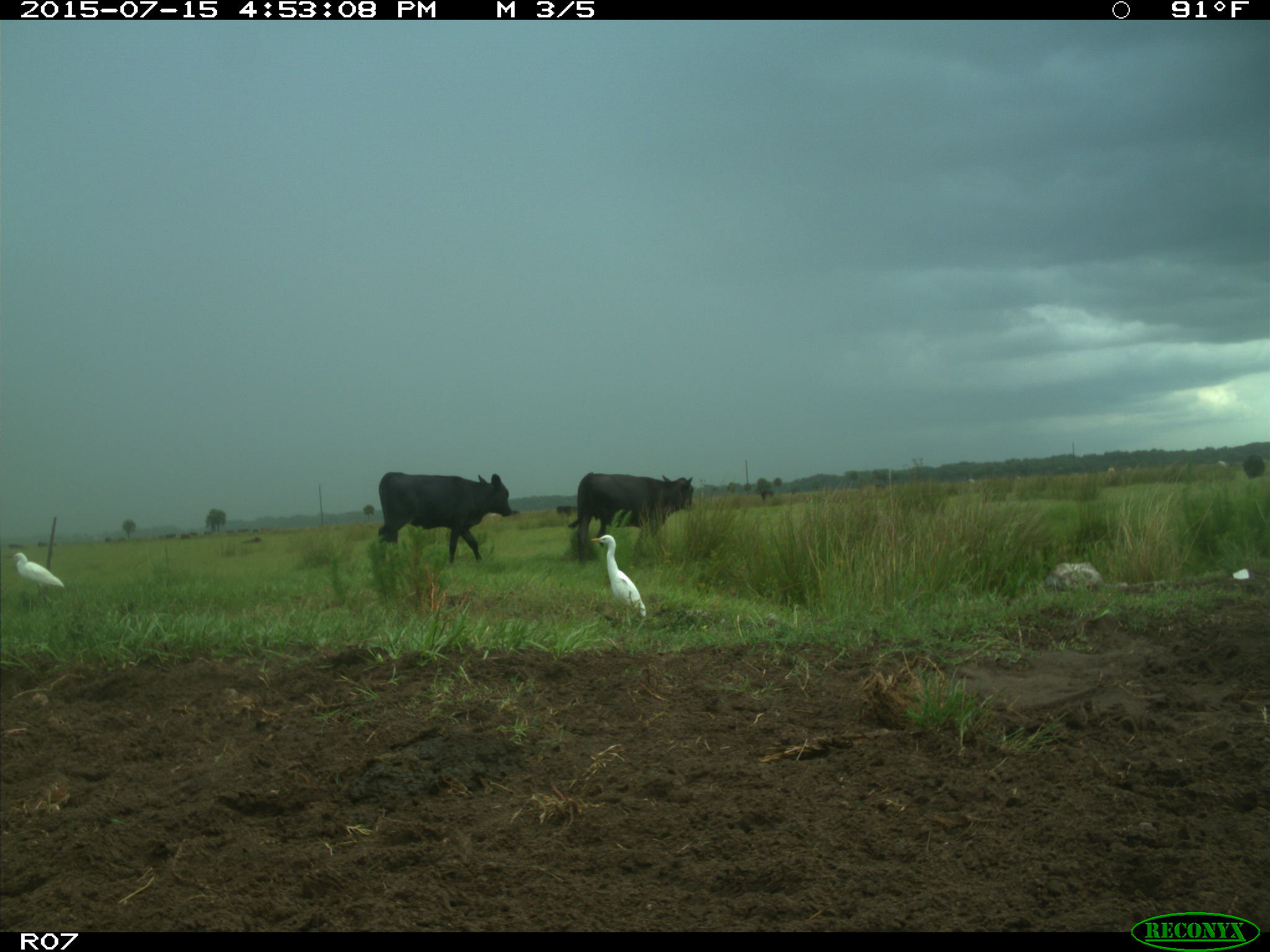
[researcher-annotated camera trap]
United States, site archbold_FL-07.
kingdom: Animalia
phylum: Chordata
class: Mammalia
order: Artiodactyla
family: Bovidae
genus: Bos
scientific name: Bos taurus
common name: domestic cow